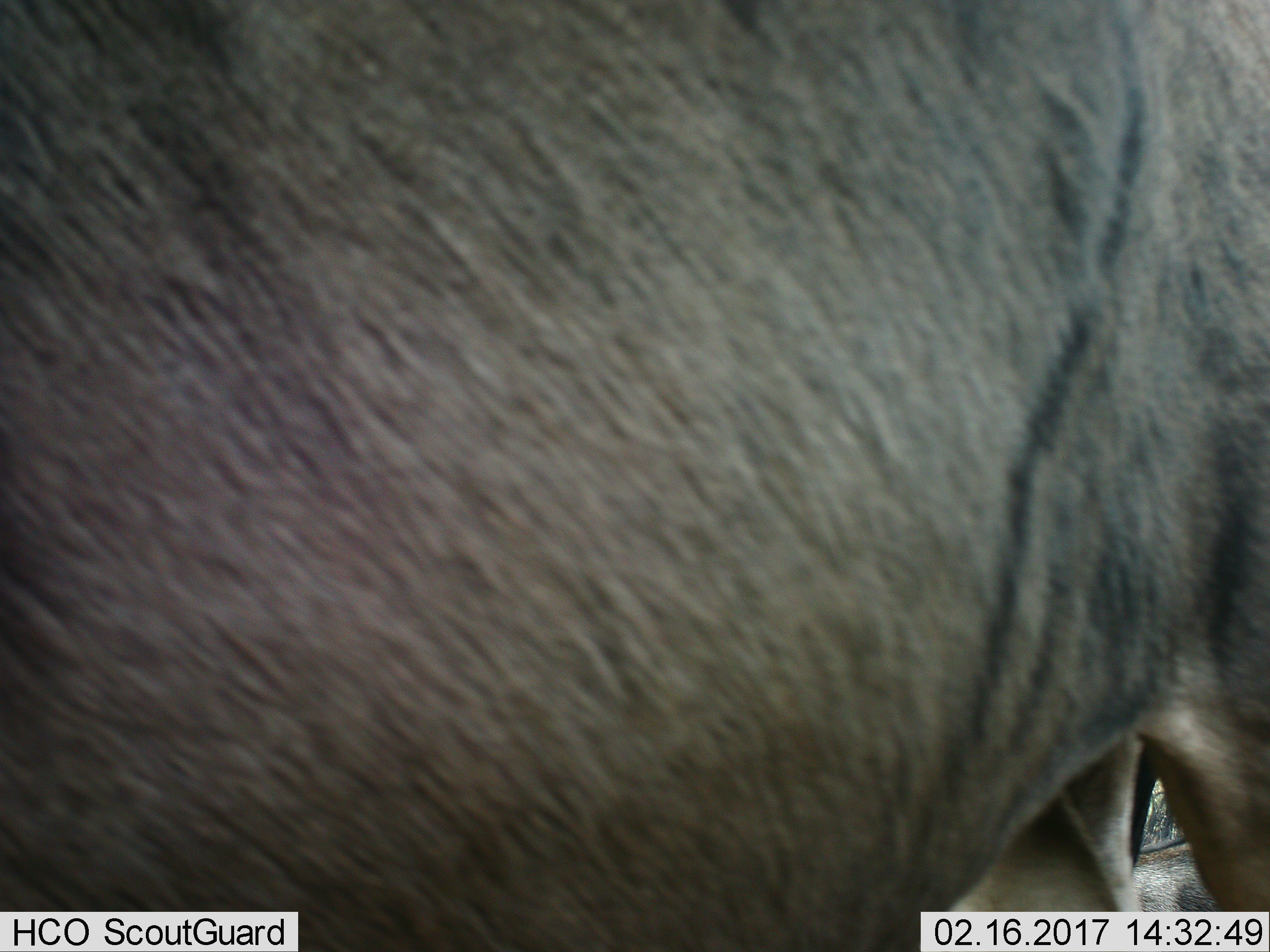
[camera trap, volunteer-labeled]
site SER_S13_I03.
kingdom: Animalia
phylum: Chordata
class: Mammalia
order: Artiodactyla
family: Bovidae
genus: Connochaetes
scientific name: Connochaetes taurinus taurinus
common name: blue wildebeest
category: wildebeestblue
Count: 1.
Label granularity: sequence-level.